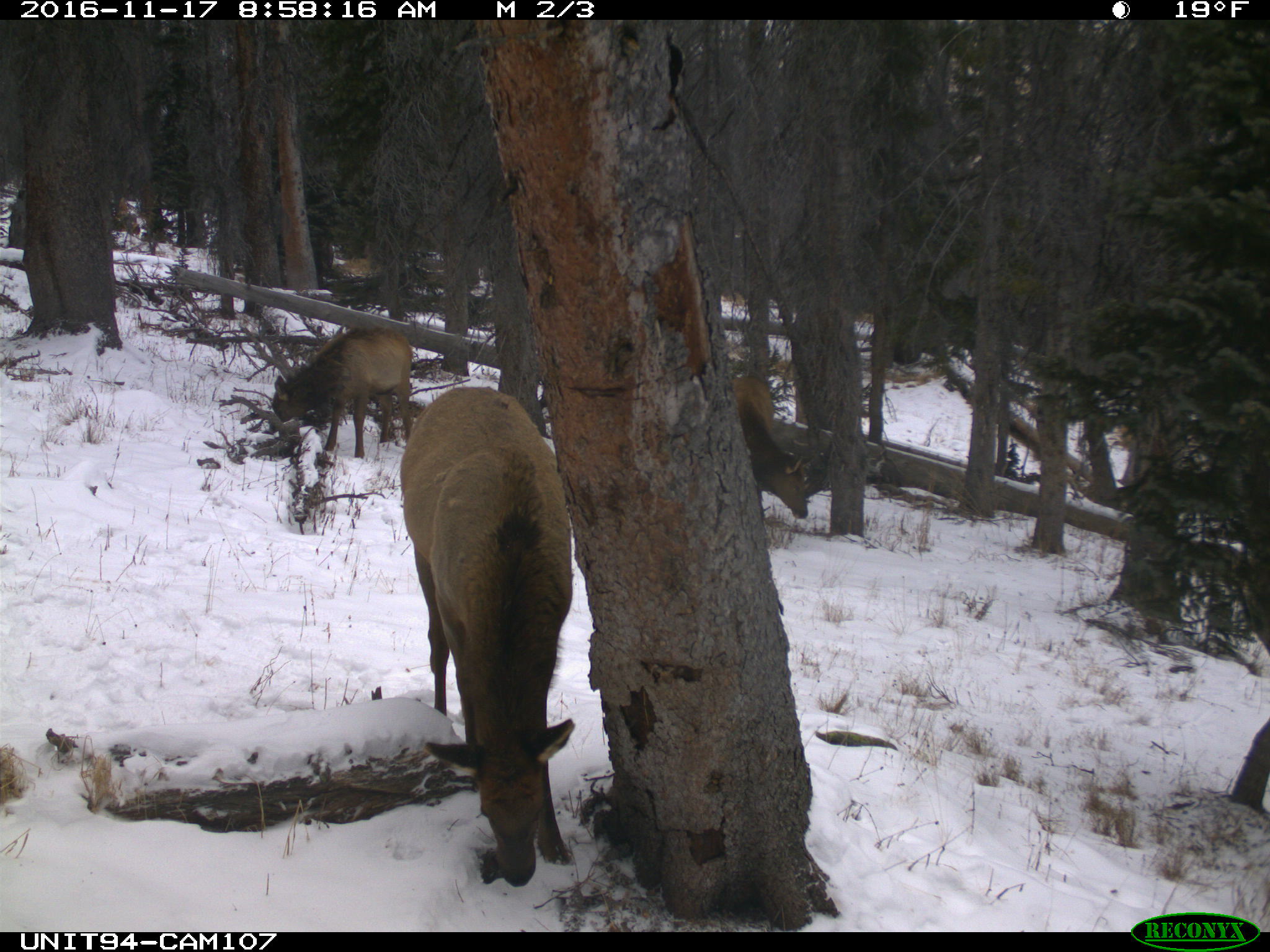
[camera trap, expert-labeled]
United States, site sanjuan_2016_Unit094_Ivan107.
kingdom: Animalia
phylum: Chordata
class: Mammalia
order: Artiodactyla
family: Cervidae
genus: Cervus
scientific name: Cervus elaphus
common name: red deer